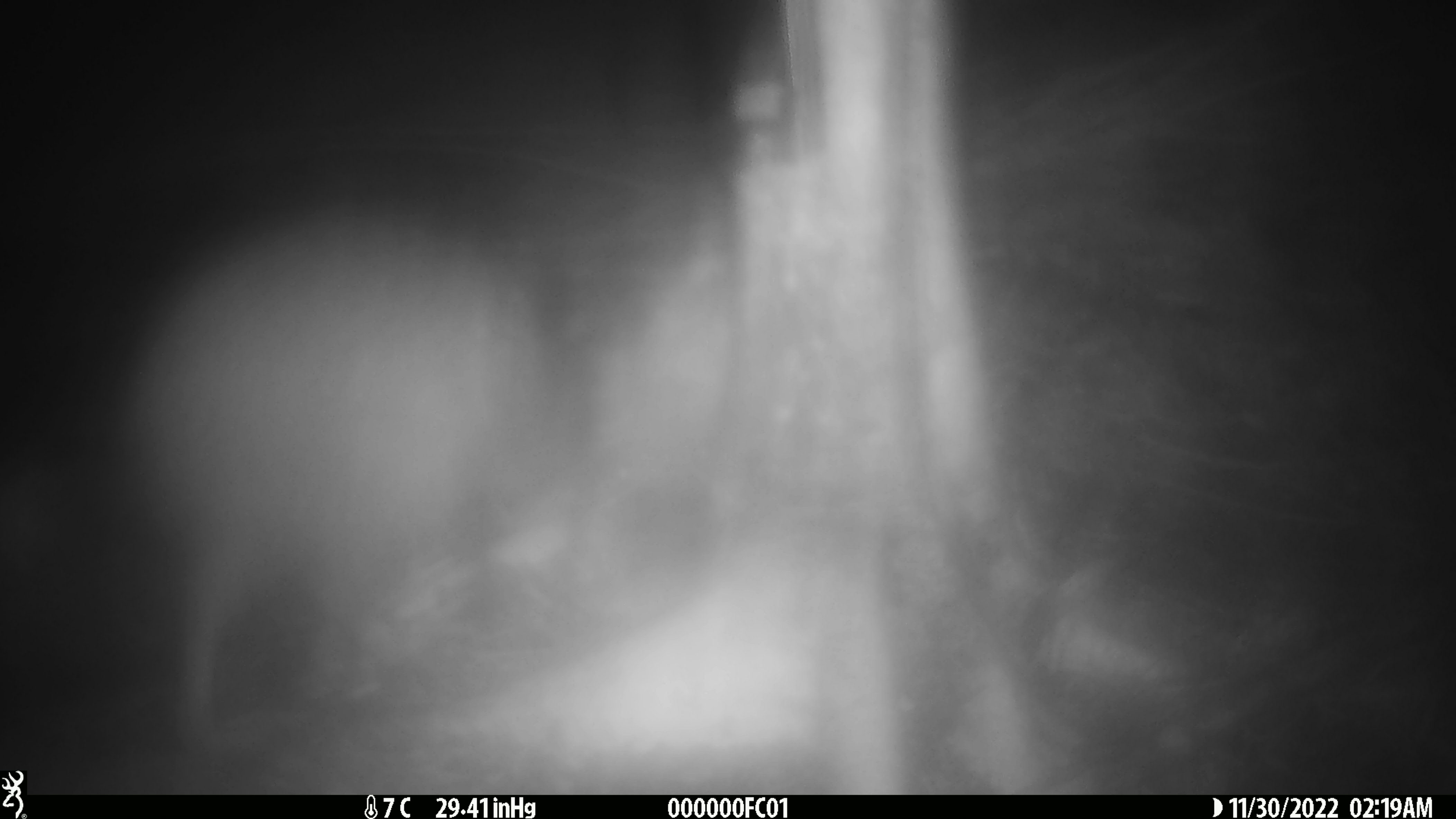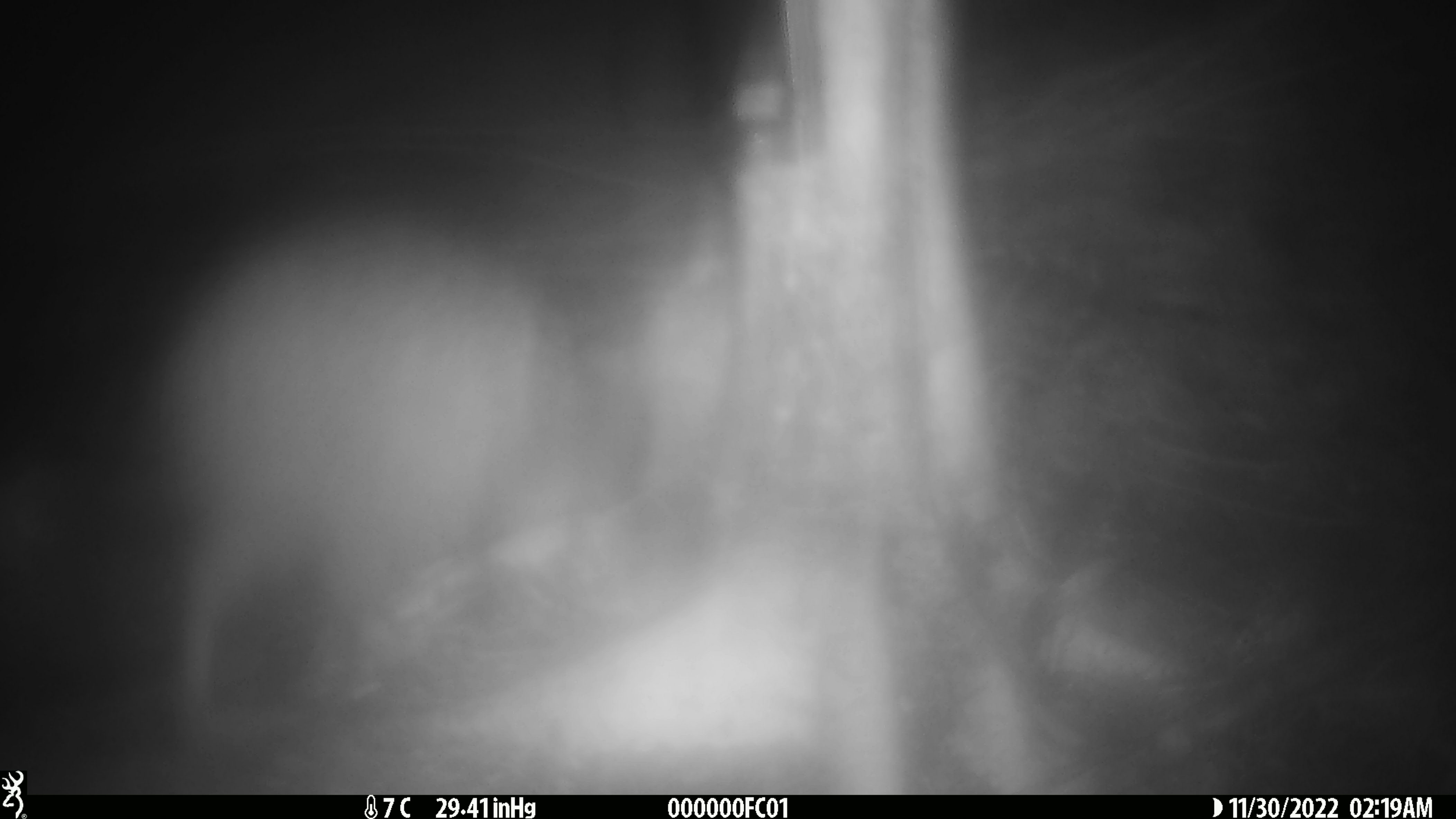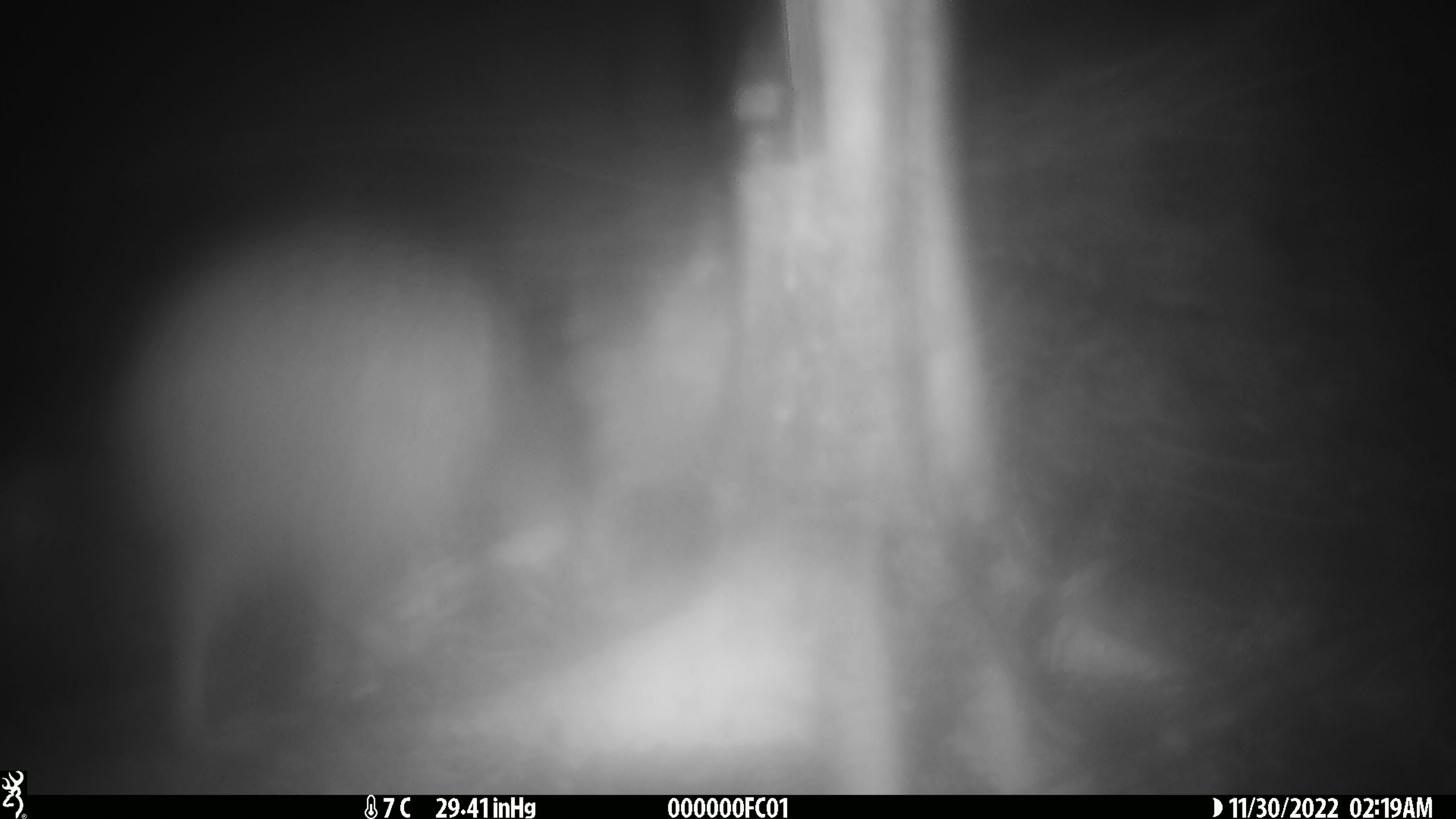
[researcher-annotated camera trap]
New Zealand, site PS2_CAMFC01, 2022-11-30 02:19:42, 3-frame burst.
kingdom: Animalia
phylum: Chordata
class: Aves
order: Apterygiformes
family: Apterygidae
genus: Apteryx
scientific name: Apteryx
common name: kiwi